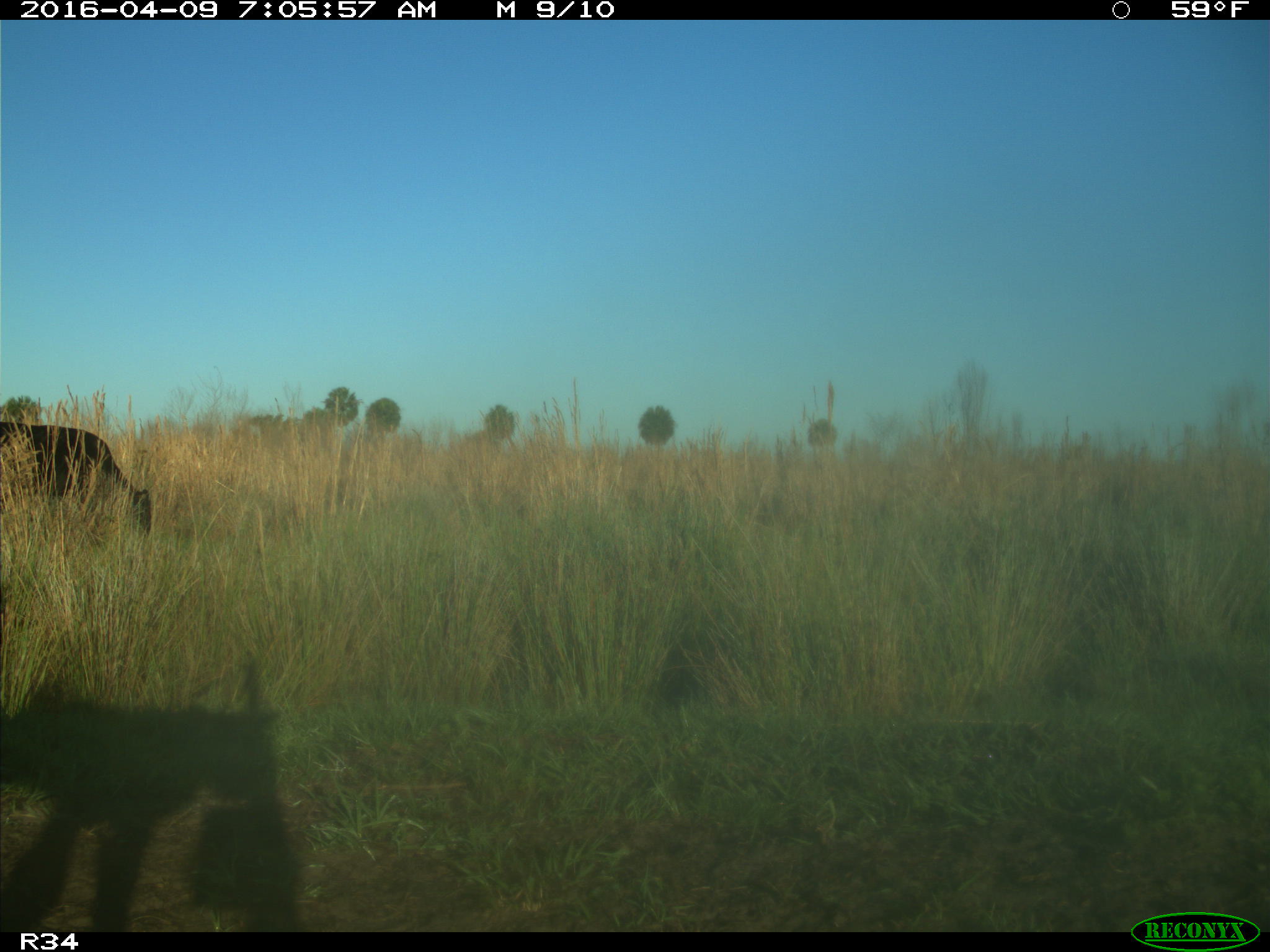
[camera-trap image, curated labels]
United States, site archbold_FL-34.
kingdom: Animalia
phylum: Chordata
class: Mammalia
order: Artiodactyla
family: Bovidae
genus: Bos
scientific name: Bos taurus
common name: domestic cow